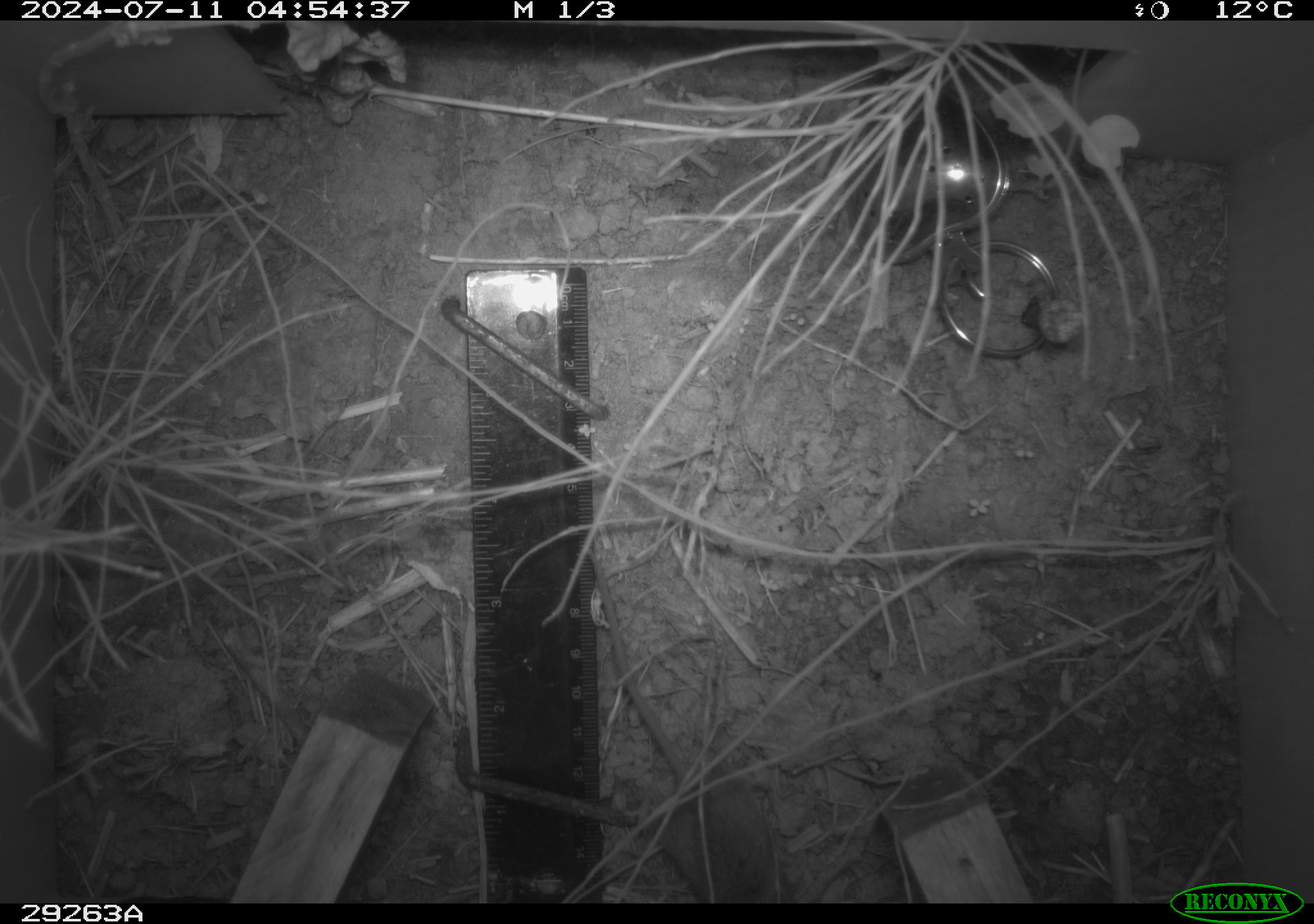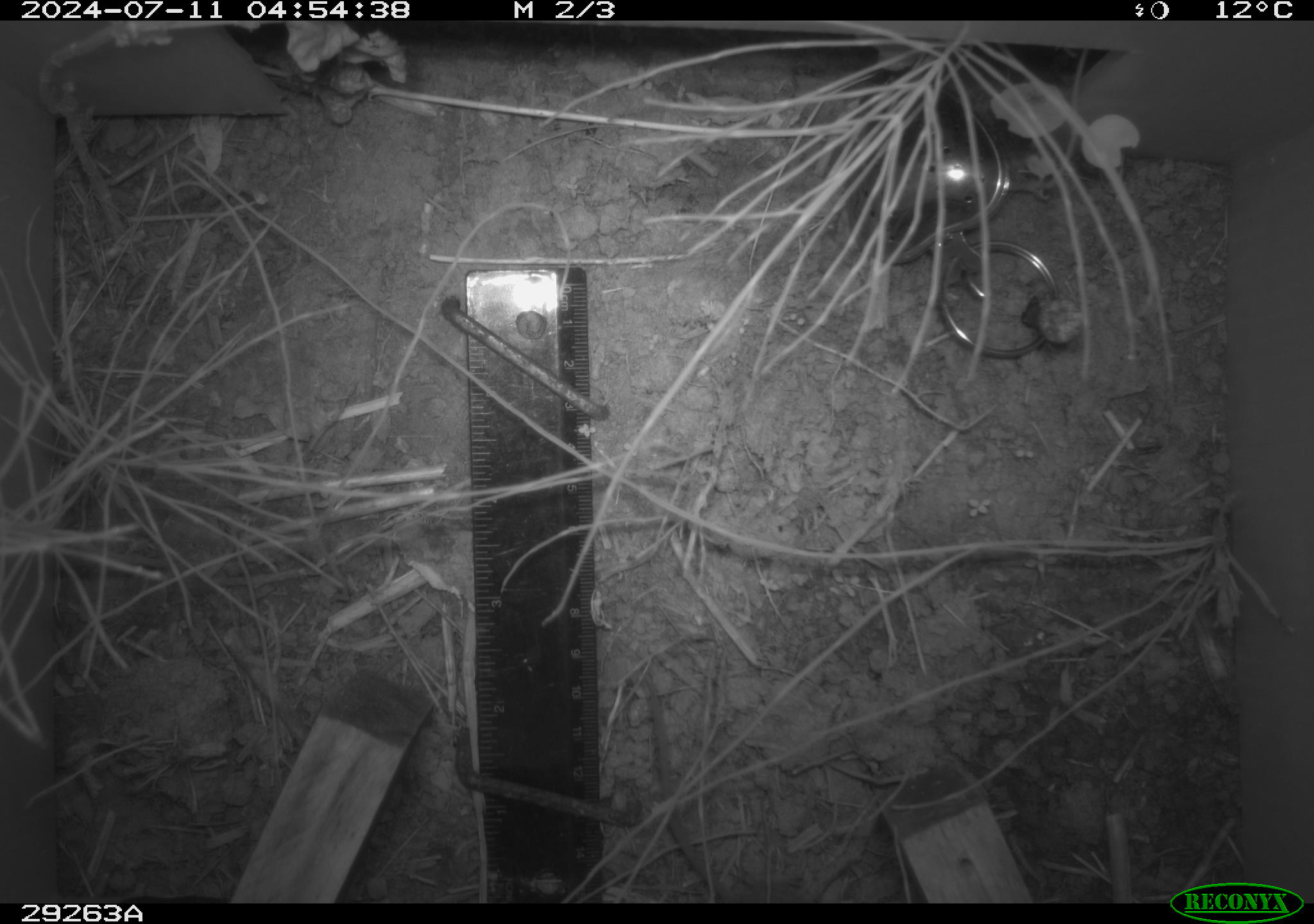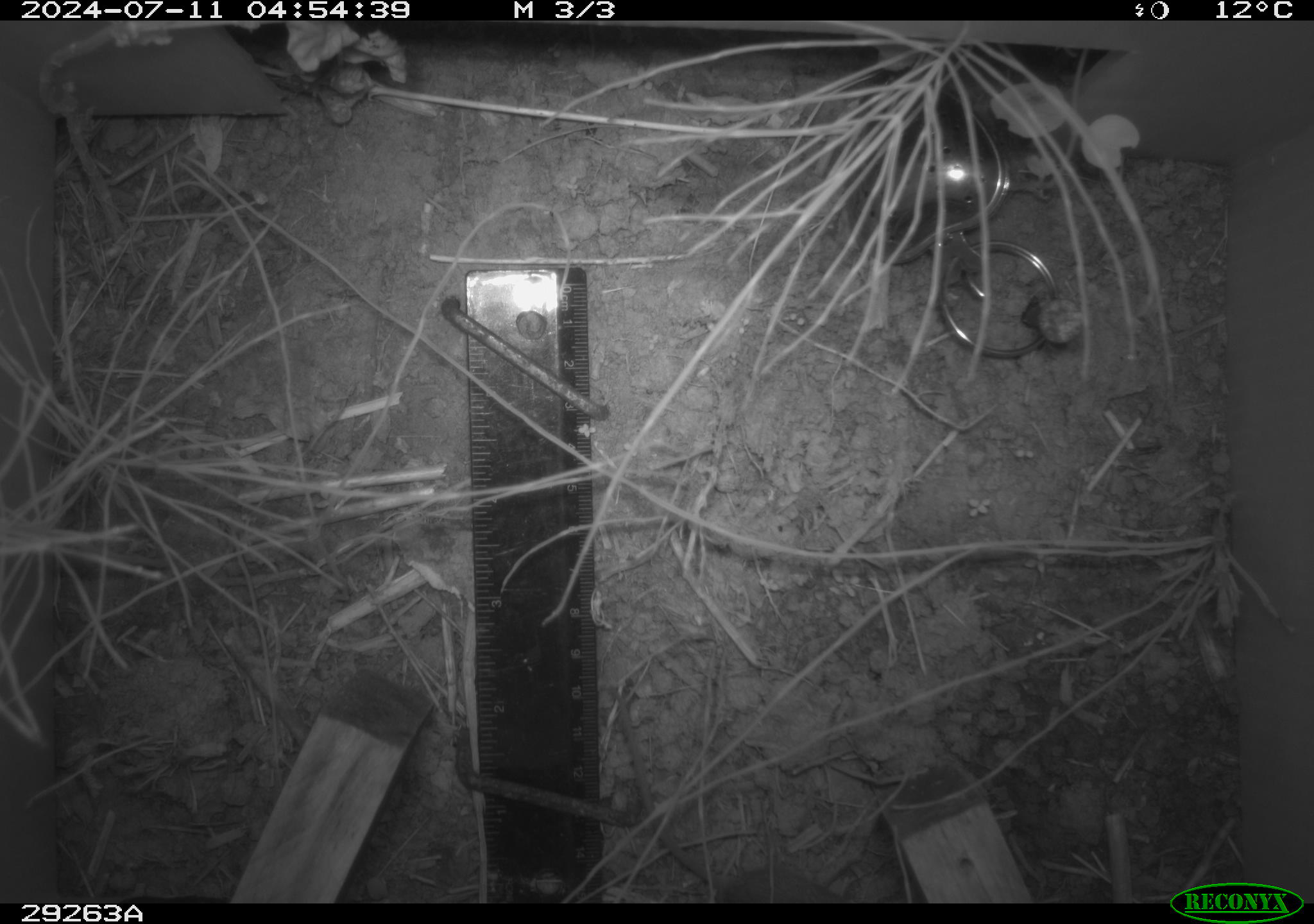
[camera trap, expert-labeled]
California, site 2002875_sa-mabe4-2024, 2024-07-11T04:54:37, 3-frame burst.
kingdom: Animalia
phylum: Chordata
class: Mammalia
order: Rodentia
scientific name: Rodentia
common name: rodent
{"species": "rodent (Rodentia)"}